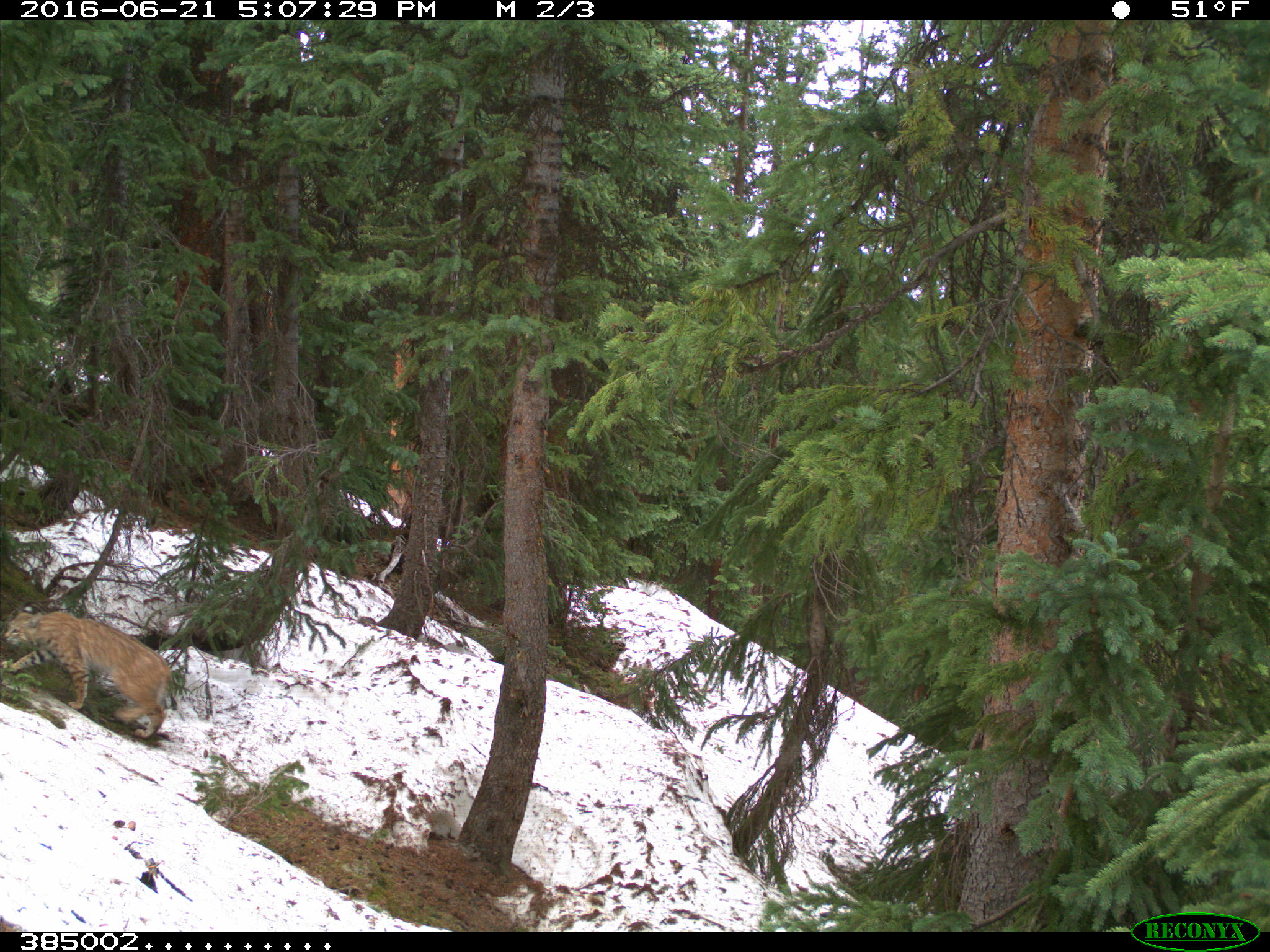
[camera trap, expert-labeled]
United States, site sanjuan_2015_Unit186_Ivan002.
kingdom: Animalia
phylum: Chordata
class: Mammalia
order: Carnivora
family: Felidae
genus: Lynx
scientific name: Lynx rufus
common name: bobcat